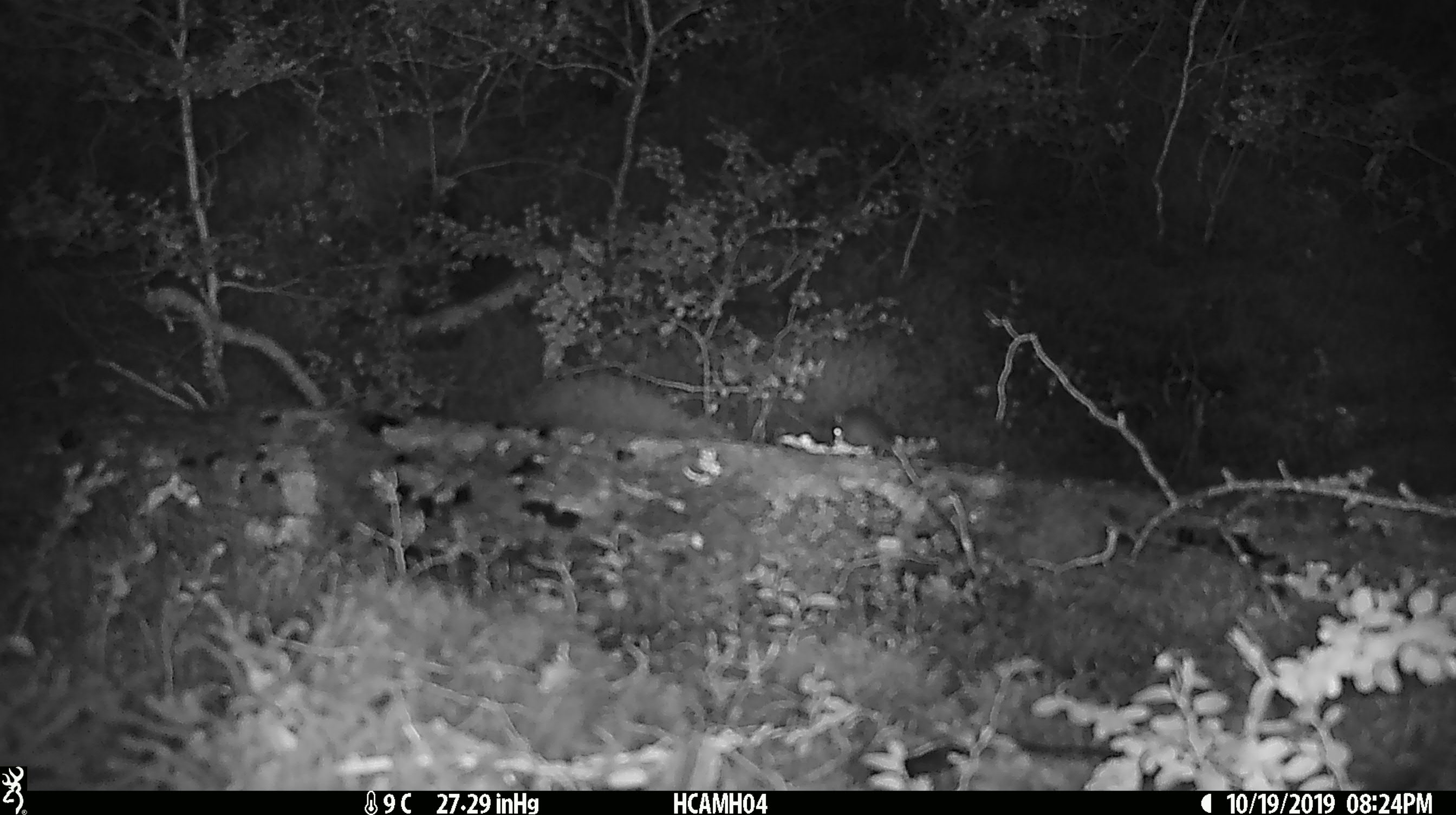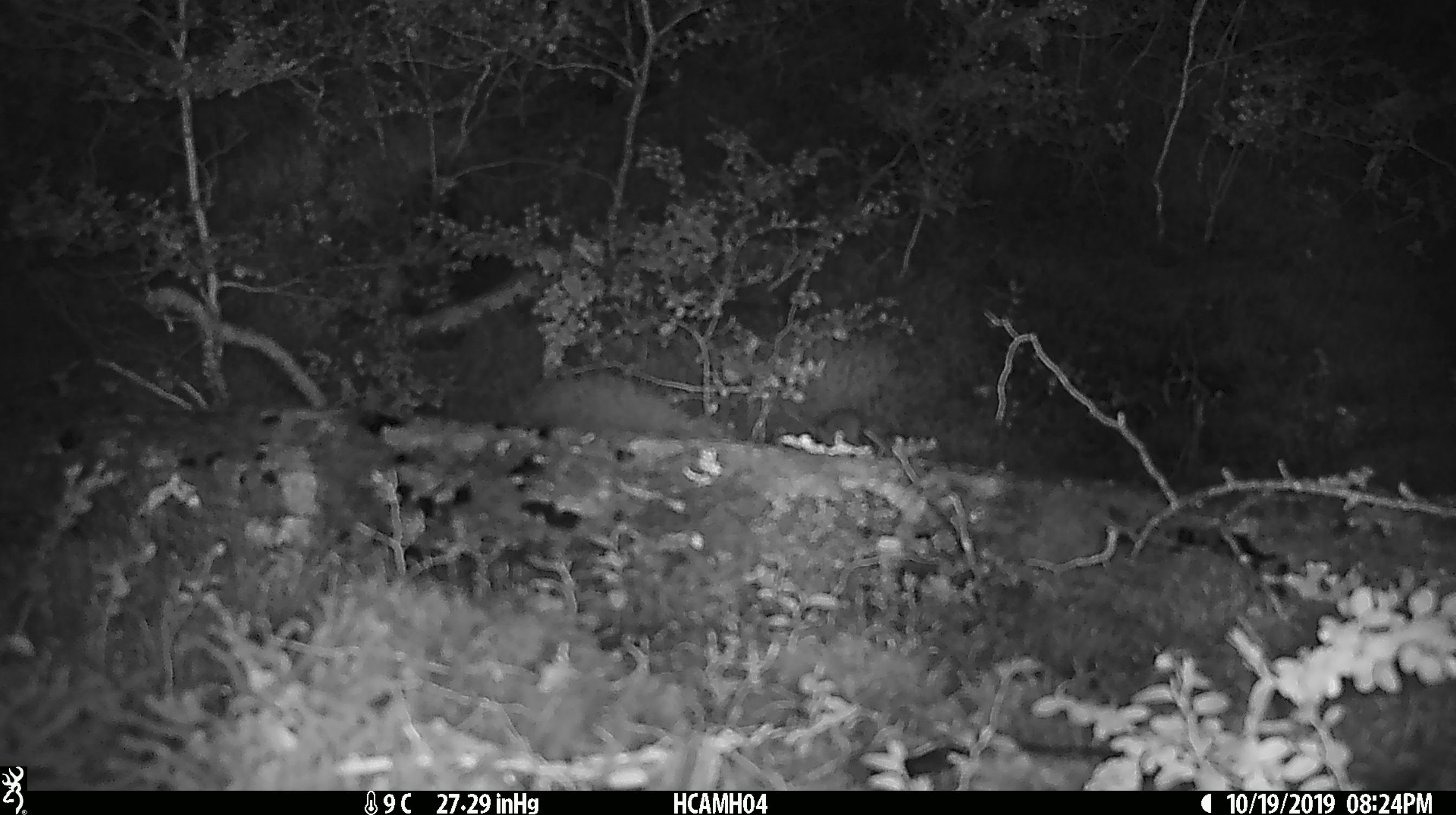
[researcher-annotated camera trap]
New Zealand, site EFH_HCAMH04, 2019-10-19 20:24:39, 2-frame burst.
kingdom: Animalia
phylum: Chordata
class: Mammalia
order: Rodentia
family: Muridae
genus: Mus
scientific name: Mus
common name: mouse